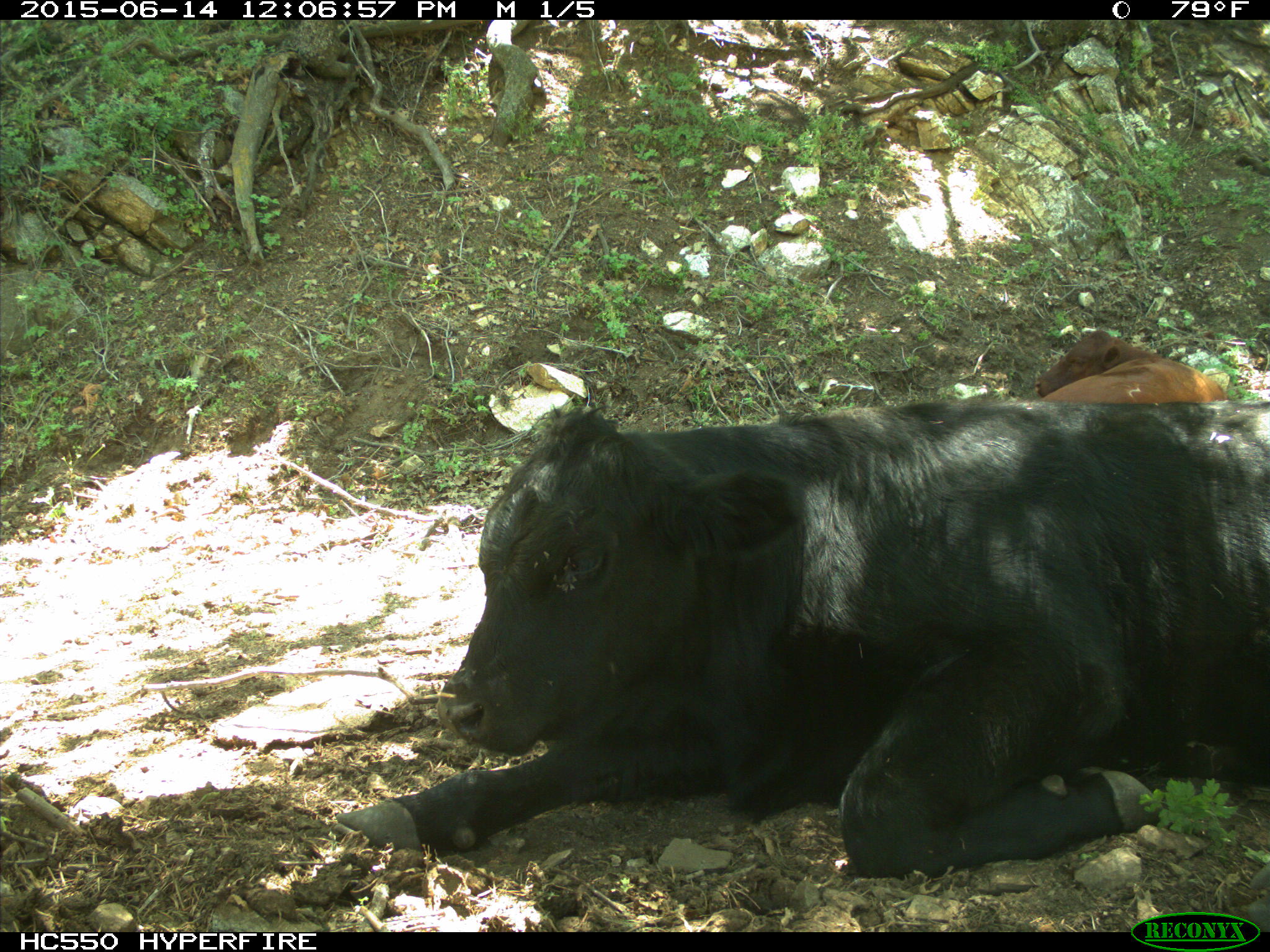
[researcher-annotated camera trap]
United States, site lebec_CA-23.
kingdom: Animalia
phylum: Chordata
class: Mammalia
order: Artiodactyla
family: Bovidae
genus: Bos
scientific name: Bos taurus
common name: domestic cow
Bos taurus (domestic cow).